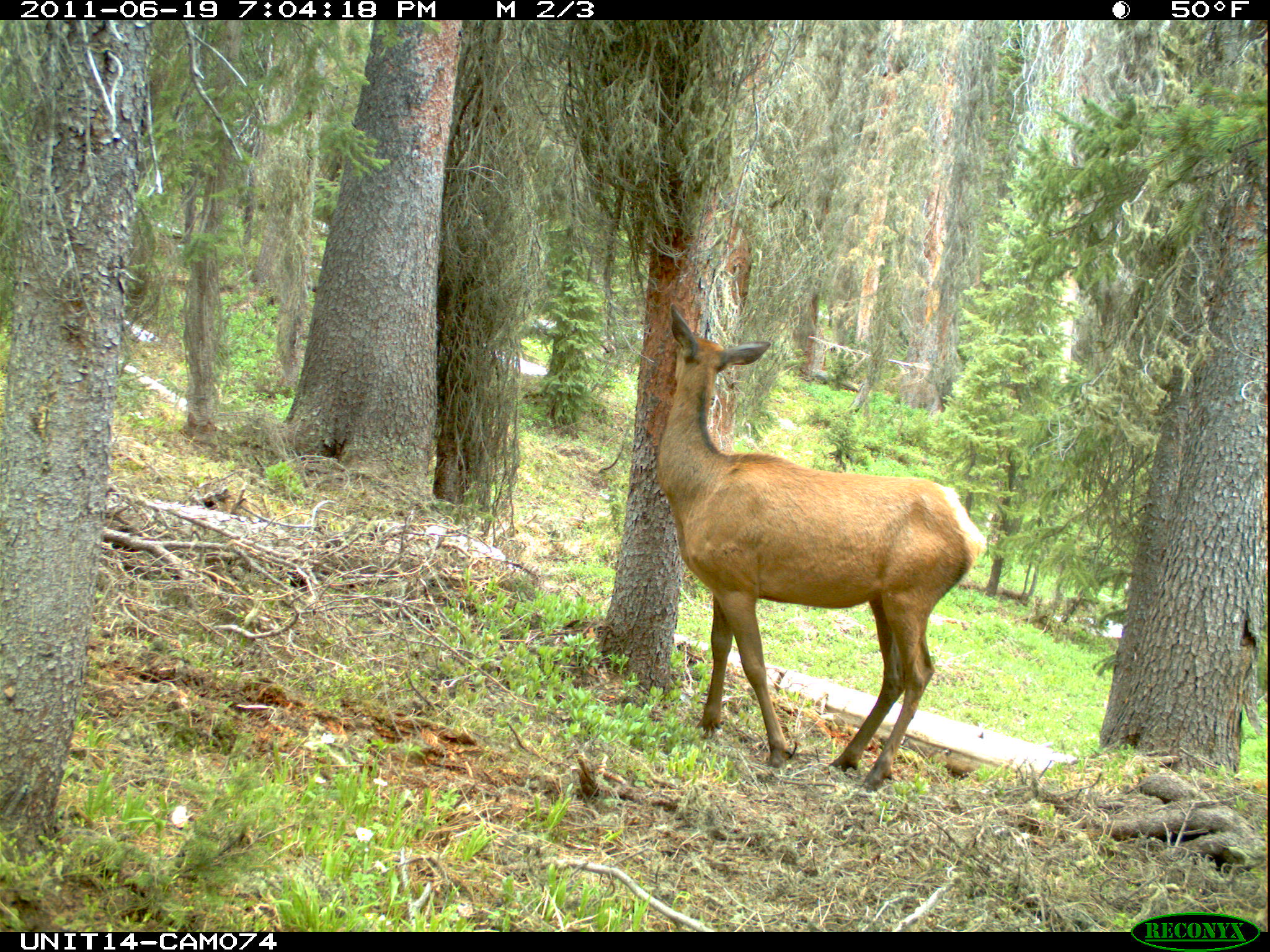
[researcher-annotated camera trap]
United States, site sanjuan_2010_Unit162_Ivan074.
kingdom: Animalia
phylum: Chordata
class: Mammalia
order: Artiodactyla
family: Cervidae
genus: Cervus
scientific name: Cervus elaphus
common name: red deer